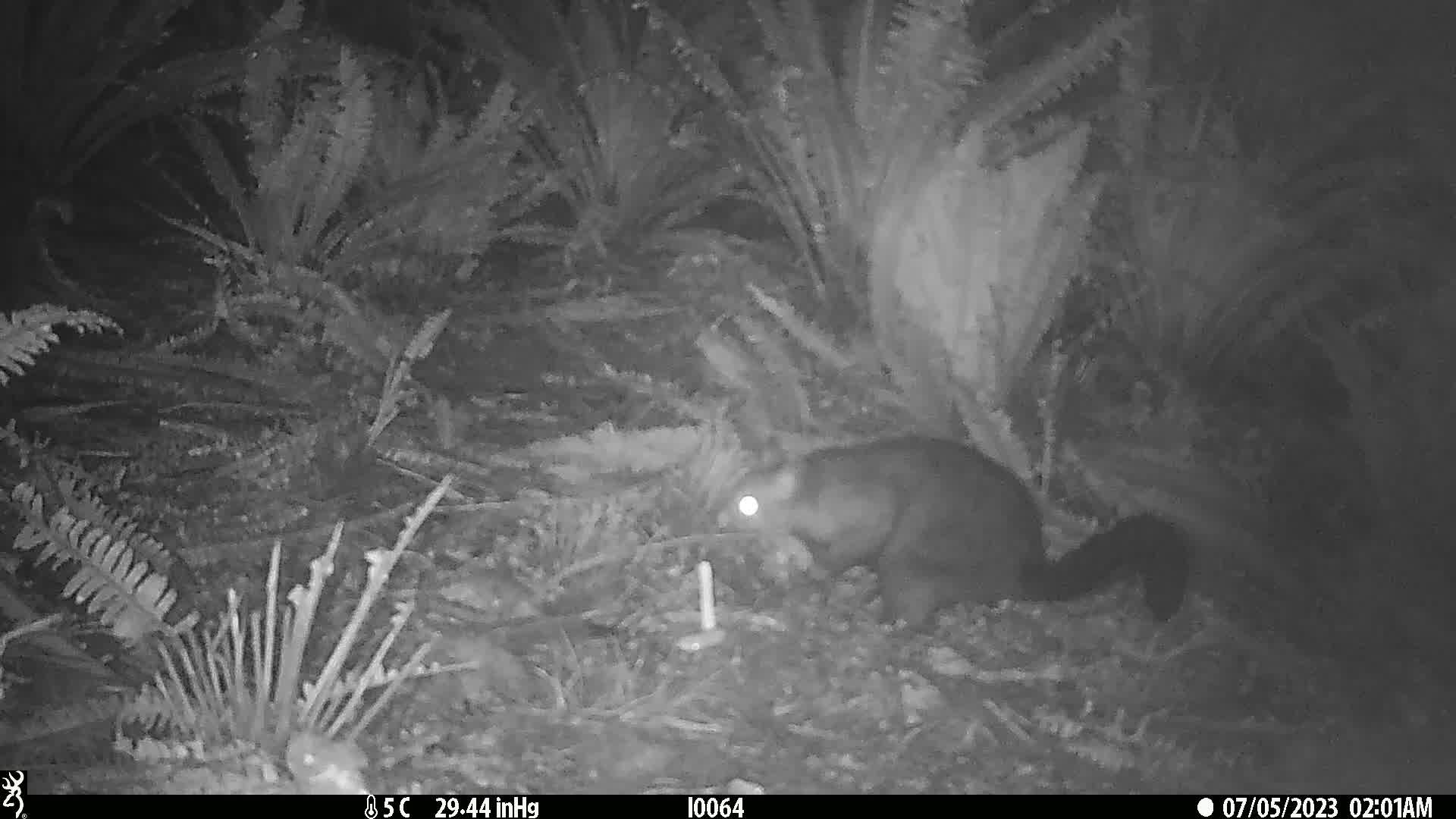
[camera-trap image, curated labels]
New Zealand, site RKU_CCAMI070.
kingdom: Animalia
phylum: Chordata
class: Mammalia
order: Diprotodontia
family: Phalangeridae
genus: Trichosurus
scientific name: Trichosurus vulpecula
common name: common brushtail possum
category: possum